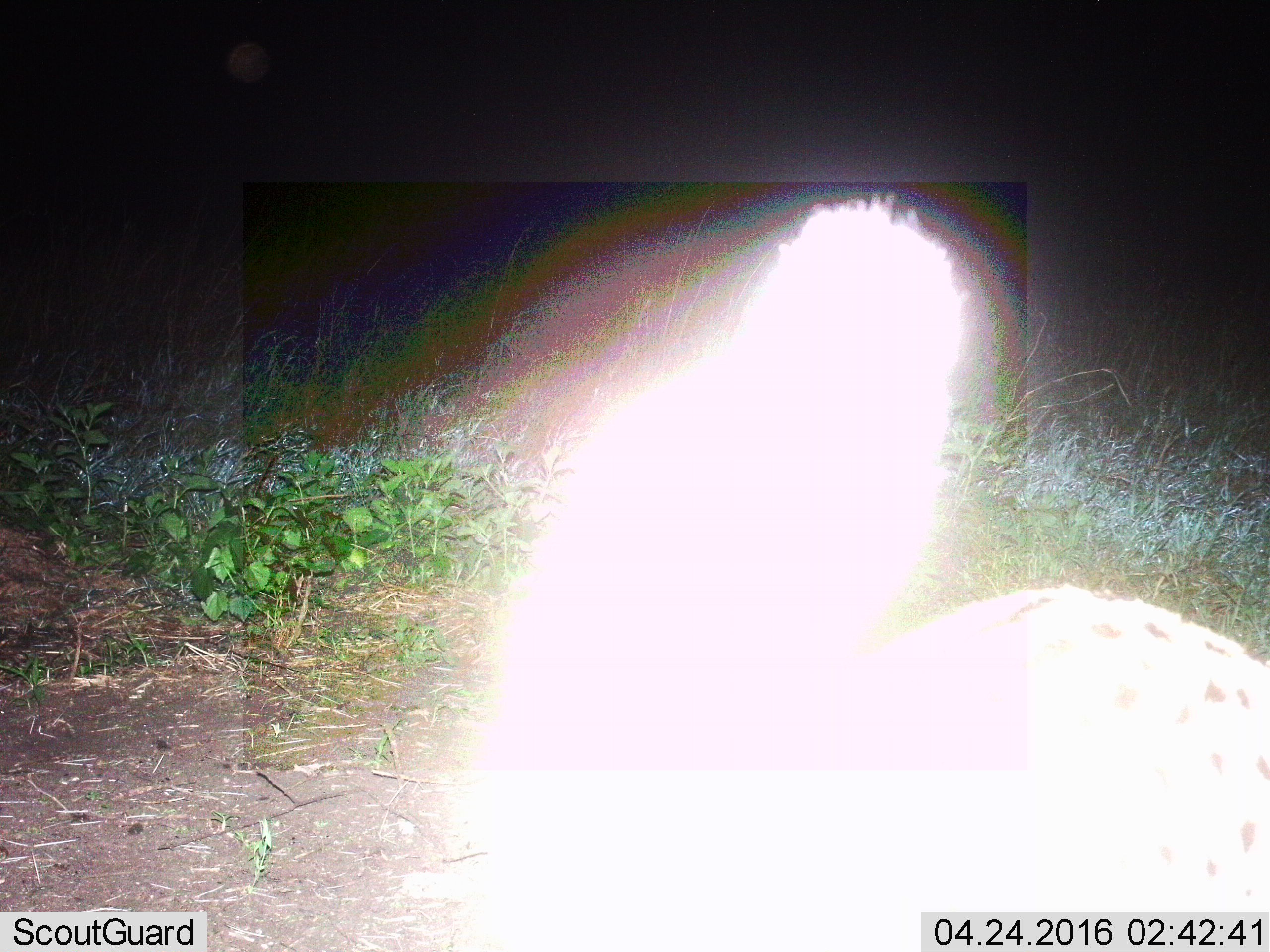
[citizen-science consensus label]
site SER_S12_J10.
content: unidentified animal